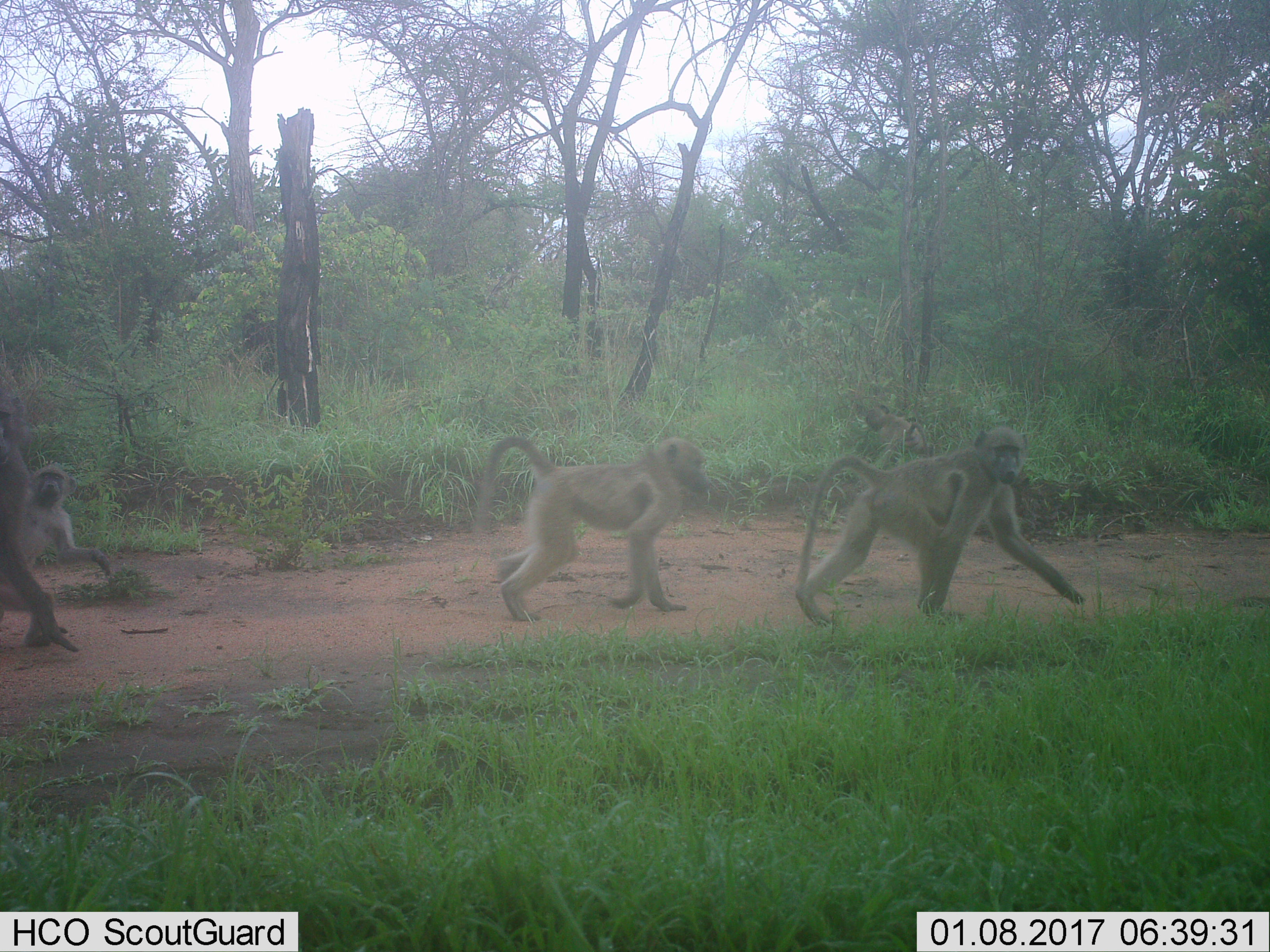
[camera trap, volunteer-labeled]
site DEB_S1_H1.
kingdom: Animalia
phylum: Chordata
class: Mammalia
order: Primates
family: Cercopithecidae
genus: Papio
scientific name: Papio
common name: baboon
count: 4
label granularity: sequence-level